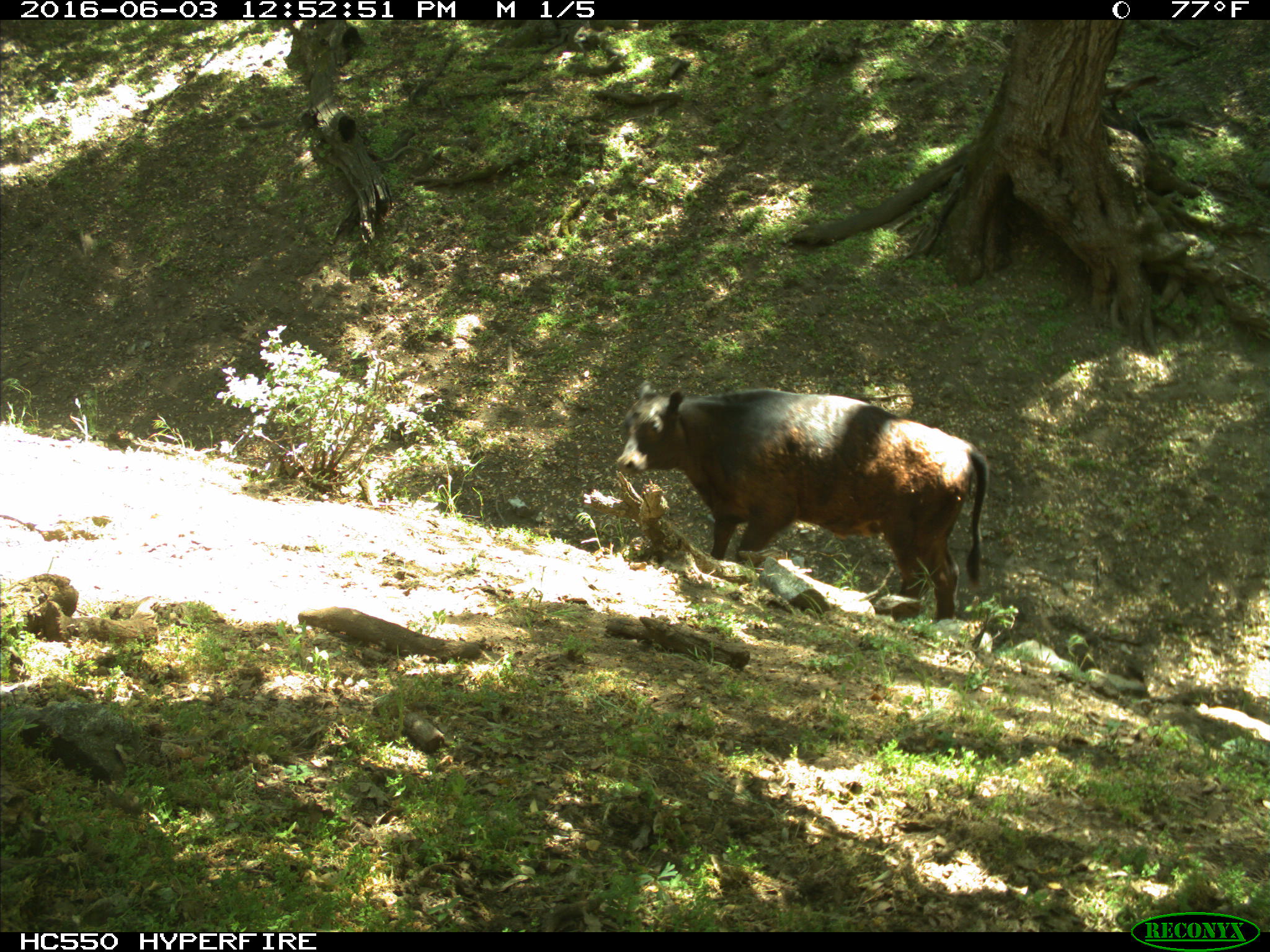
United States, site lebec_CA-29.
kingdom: Animalia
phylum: Chordata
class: Mammalia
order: Artiodactyla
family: Bovidae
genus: Bos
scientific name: Bos taurus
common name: domestic cow